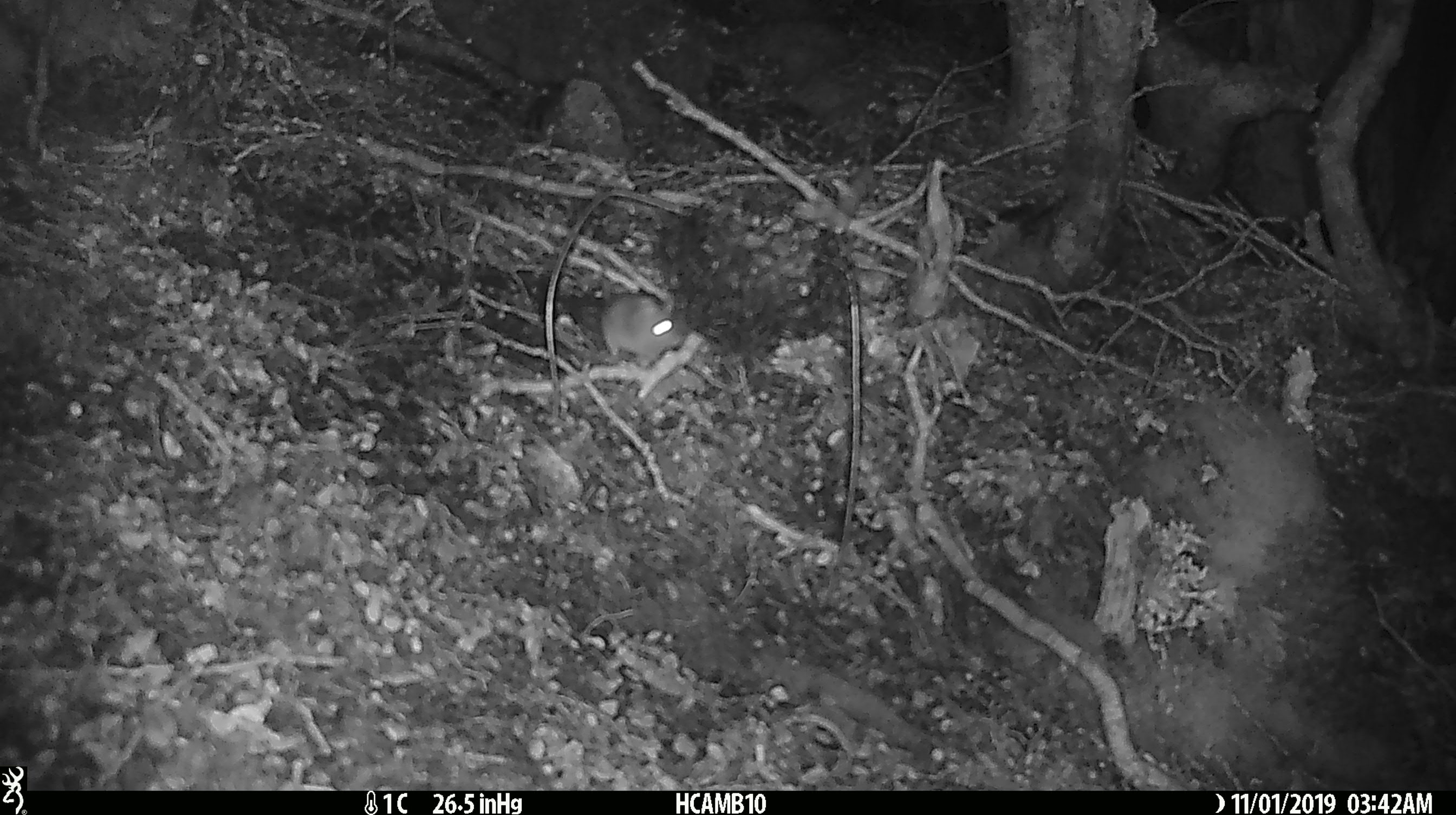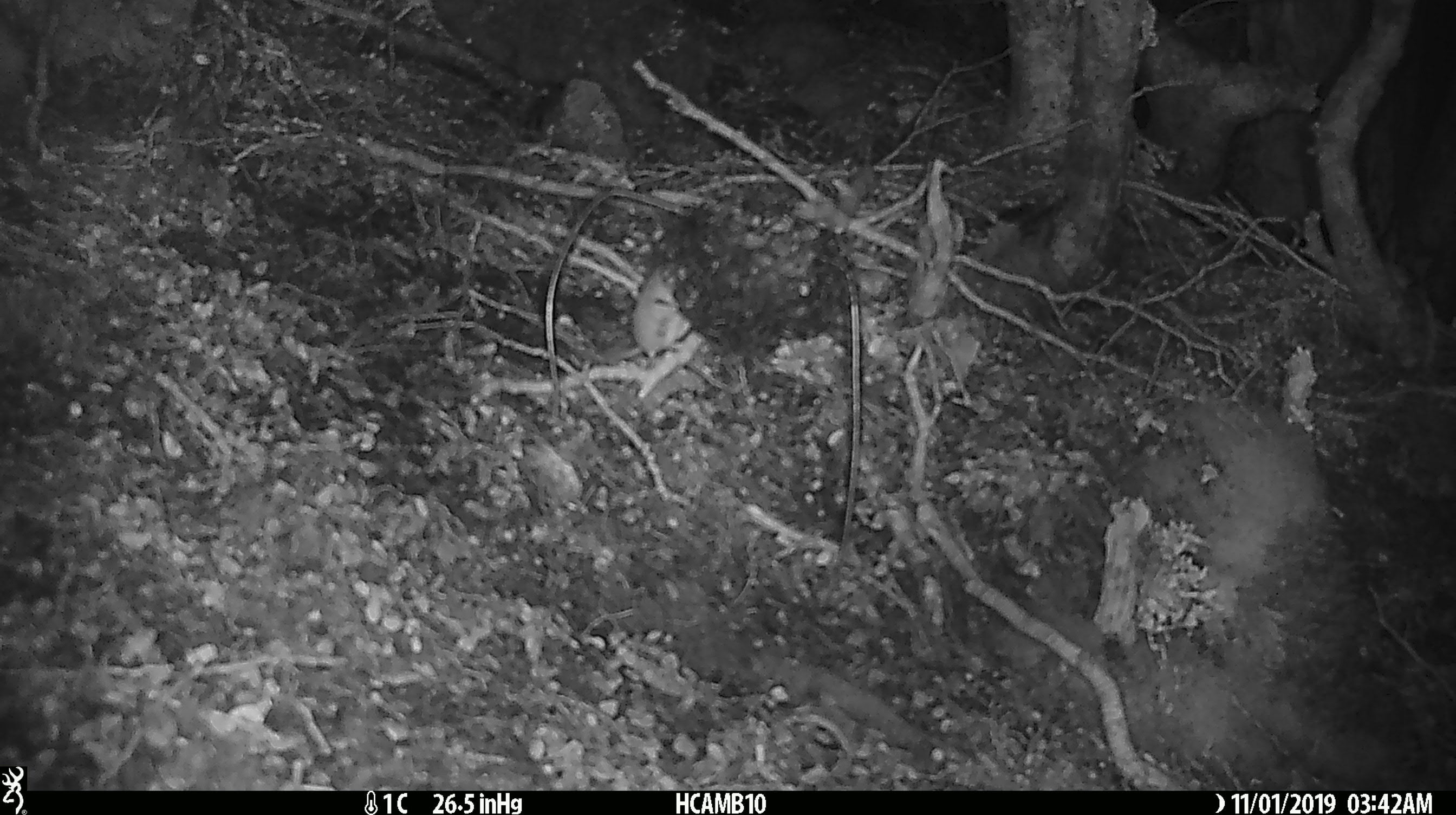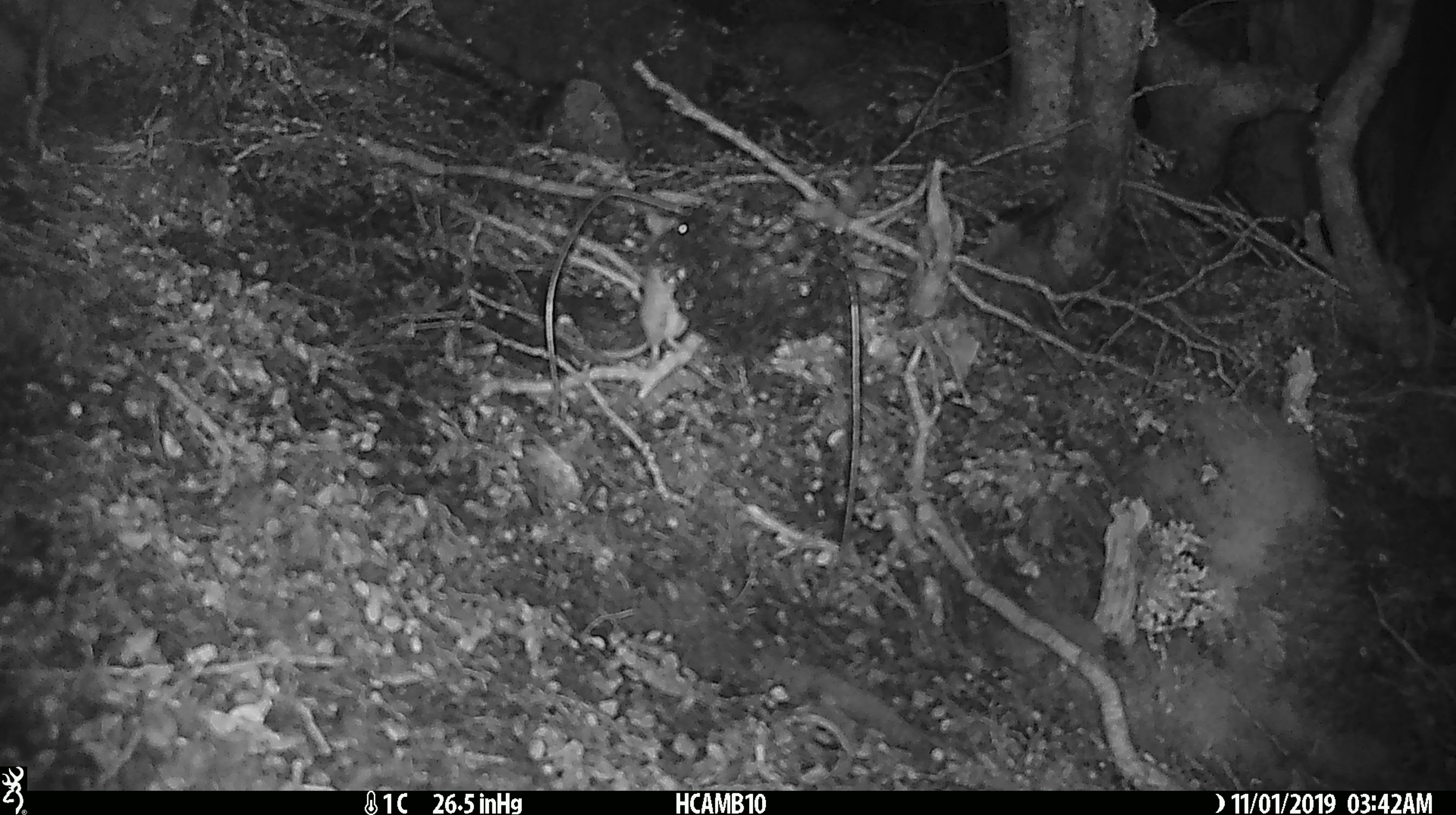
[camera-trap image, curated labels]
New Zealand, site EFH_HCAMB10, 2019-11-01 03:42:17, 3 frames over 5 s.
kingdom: Animalia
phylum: Chordata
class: Mammalia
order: Rodentia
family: Muridae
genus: Mus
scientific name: Mus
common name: mouse